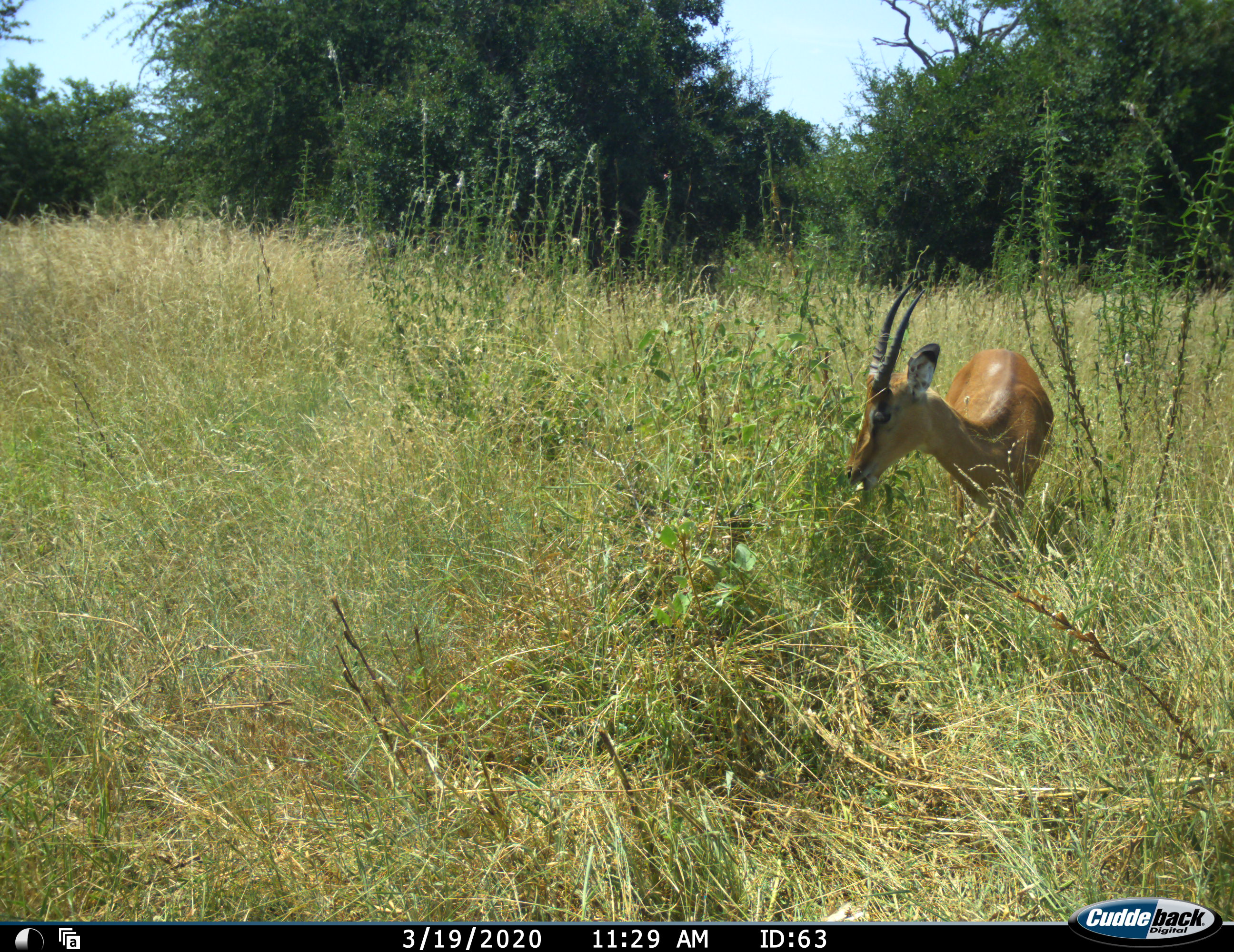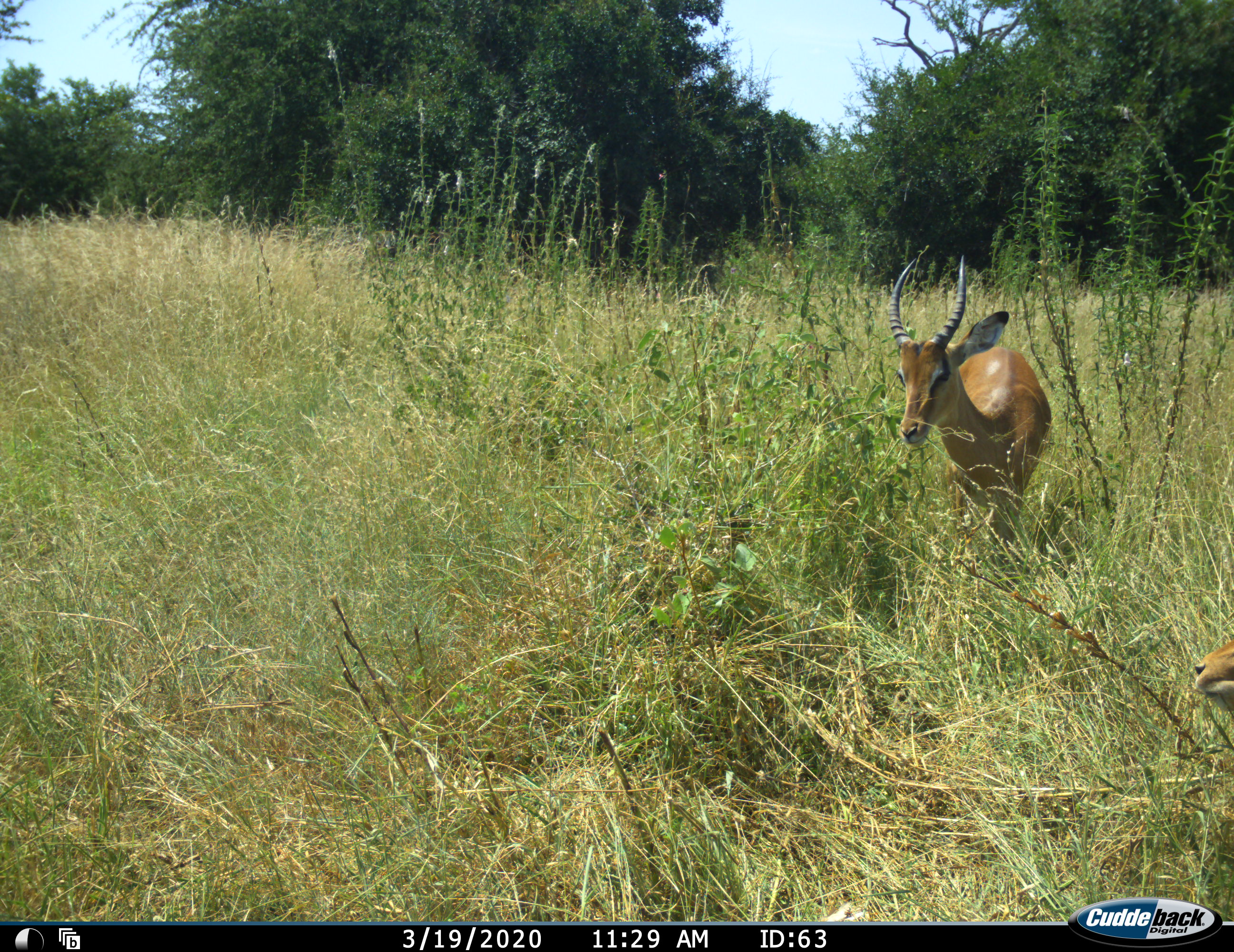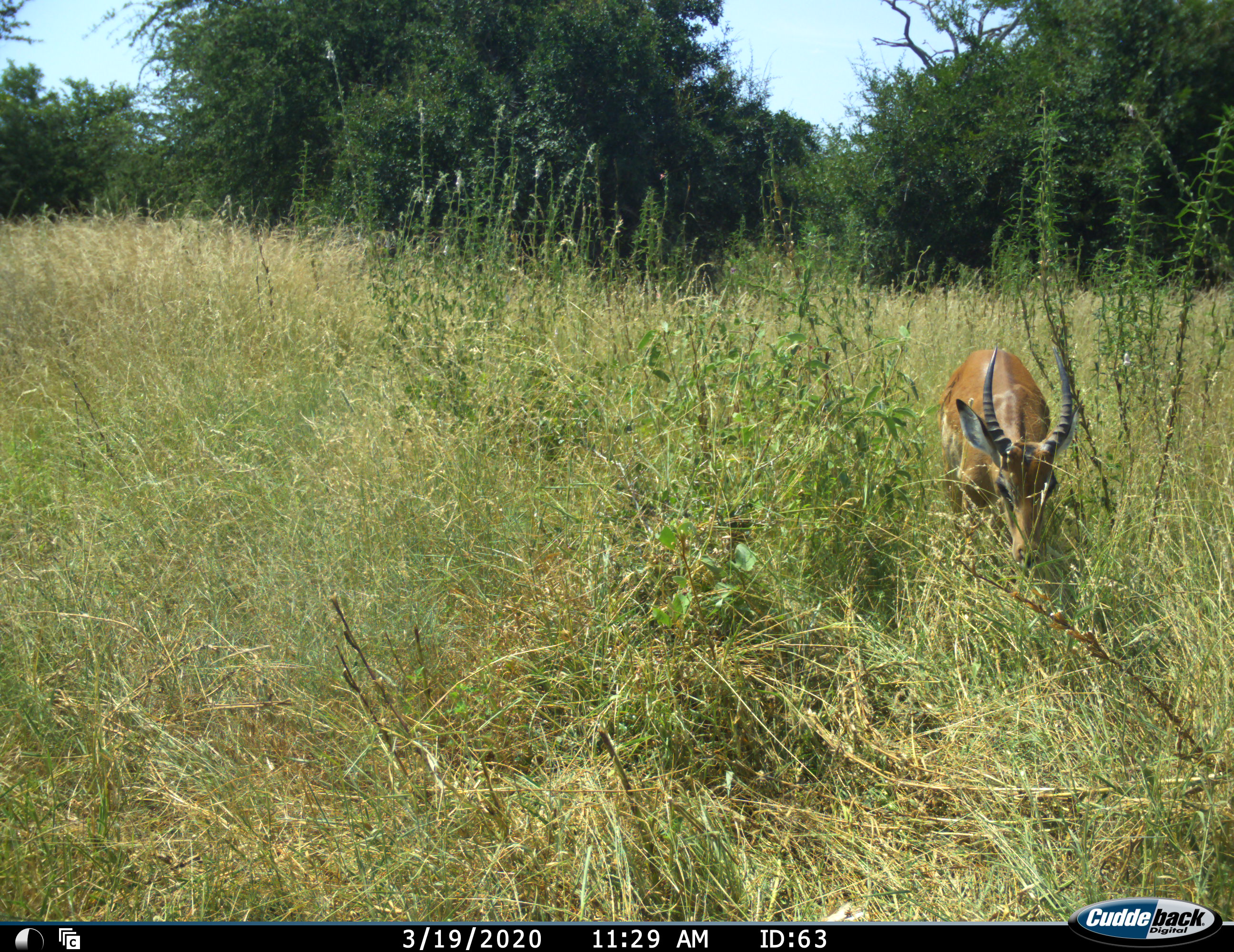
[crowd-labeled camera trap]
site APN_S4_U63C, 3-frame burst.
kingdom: Animalia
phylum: Chordata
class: Mammalia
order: Artiodactyla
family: Bovidae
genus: Aepyceros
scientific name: Aepyceros melampus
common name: impala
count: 2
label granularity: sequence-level